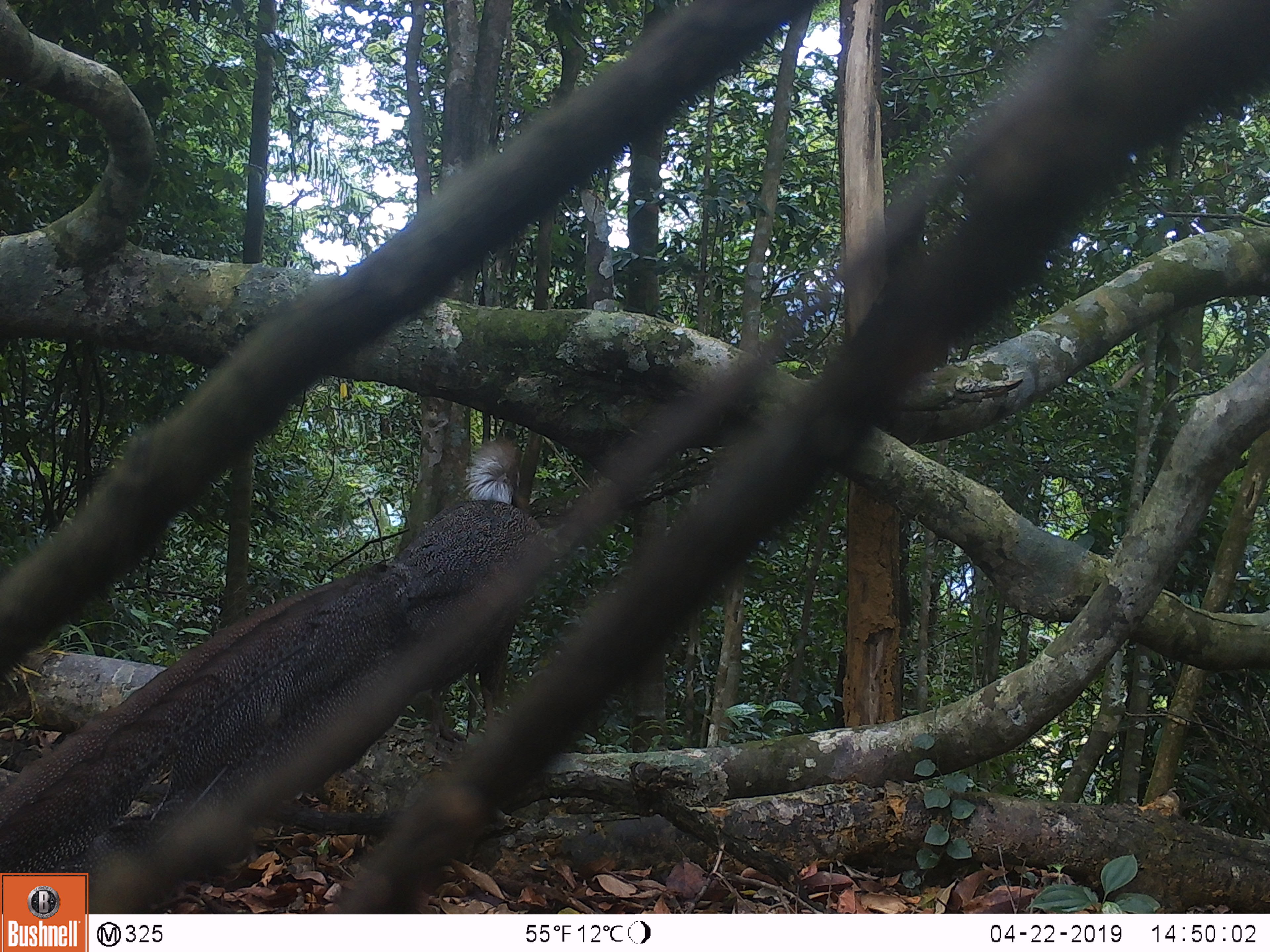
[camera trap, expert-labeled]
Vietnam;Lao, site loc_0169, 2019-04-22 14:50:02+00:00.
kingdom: Animalia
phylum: Chordata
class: Aves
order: Galliformes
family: Phasianidae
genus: Rheinardia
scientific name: Rheinardia ocellata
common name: crested argus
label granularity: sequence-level